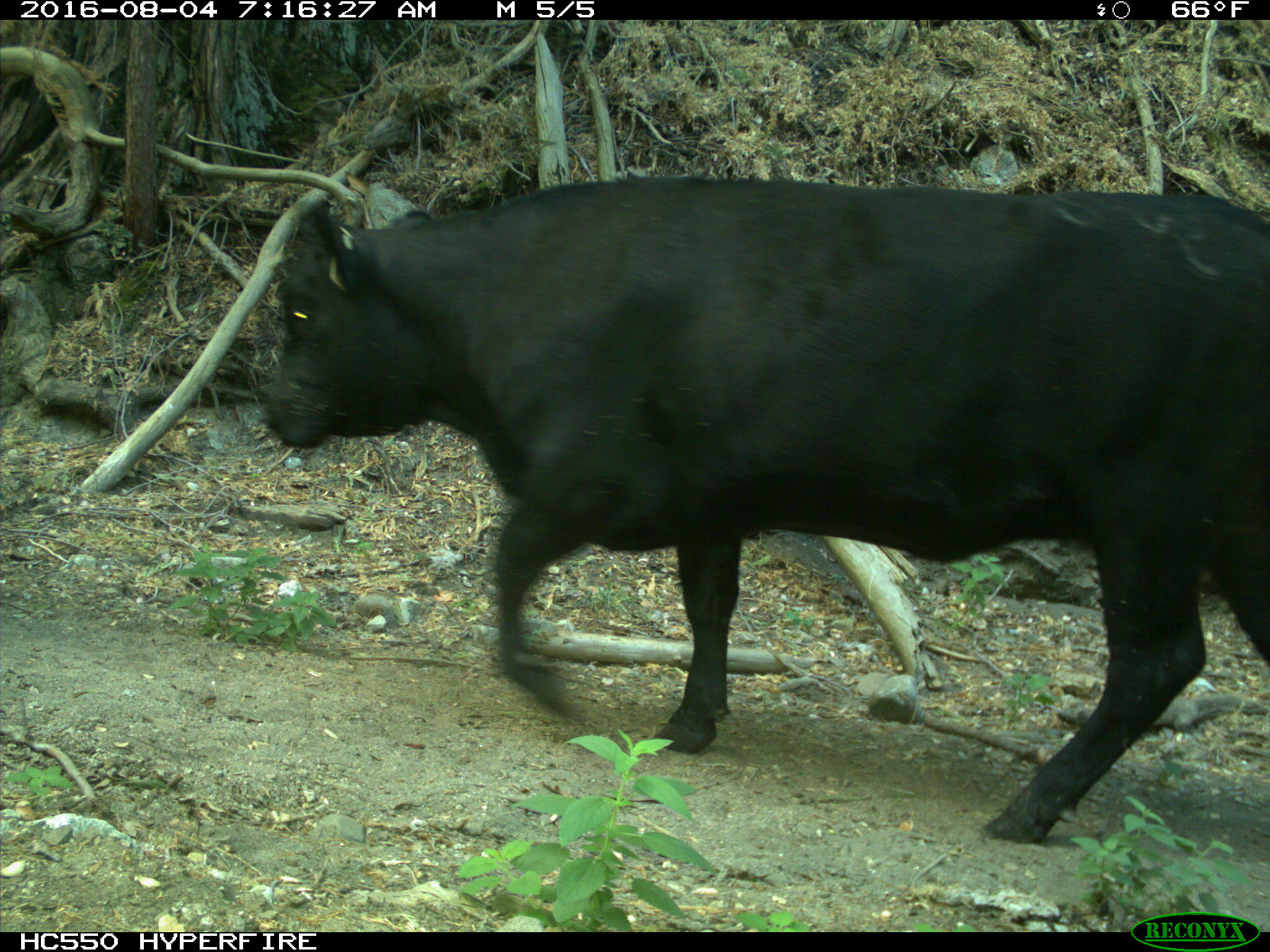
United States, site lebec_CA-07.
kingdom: Animalia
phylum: Chordata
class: Mammalia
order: Artiodactyla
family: Bovidae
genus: Bos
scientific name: Bos taurus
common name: domestic cow